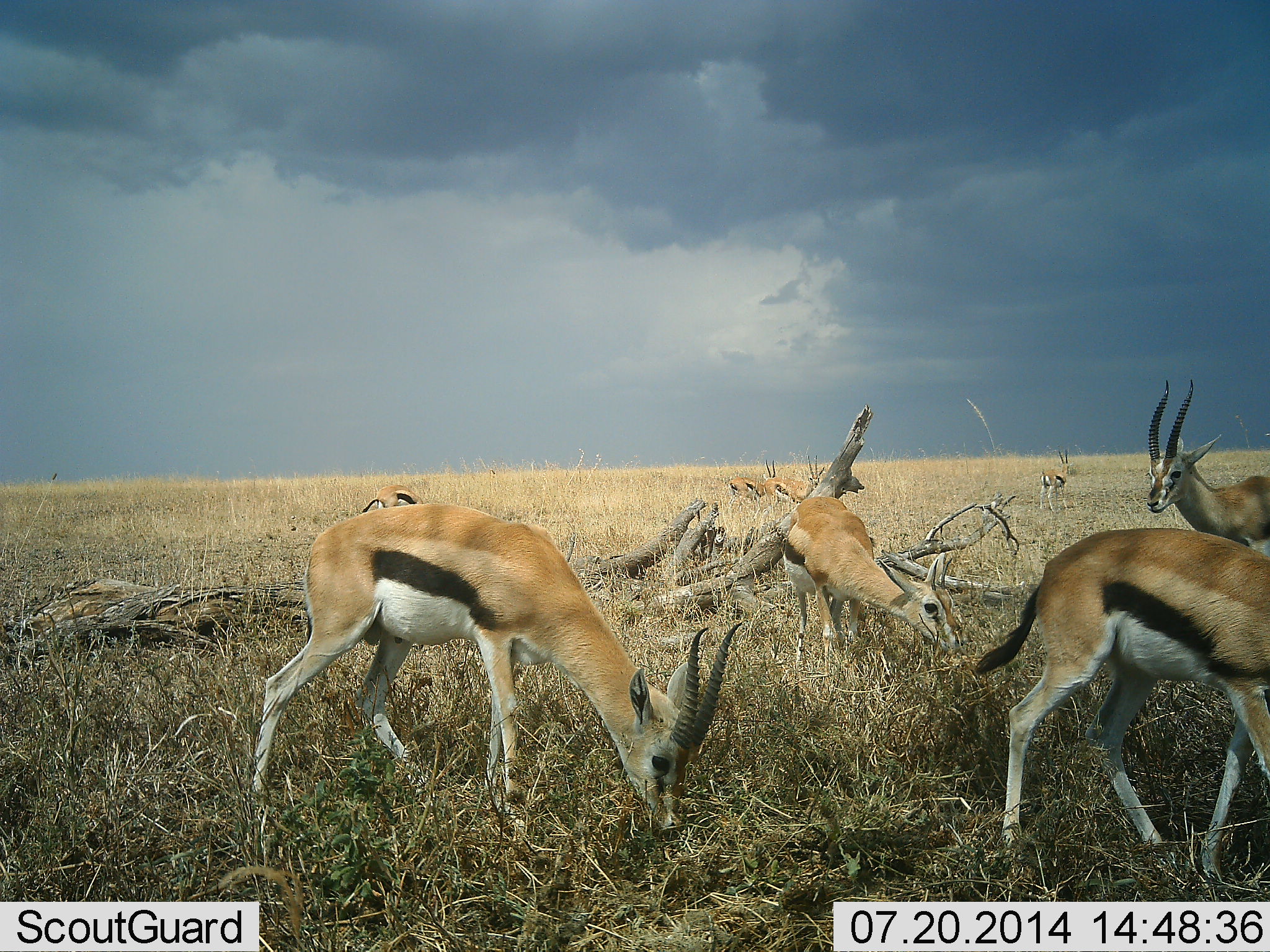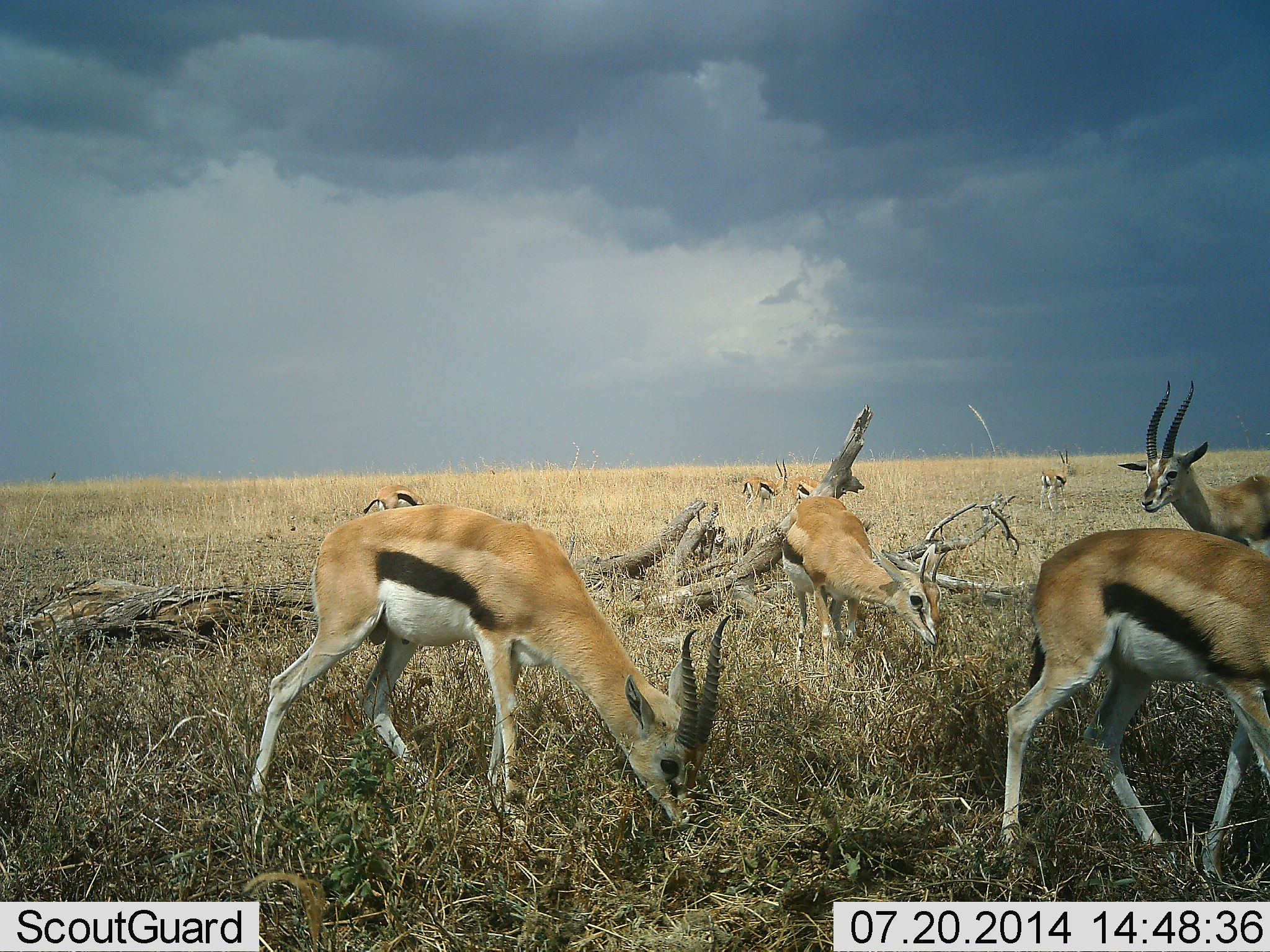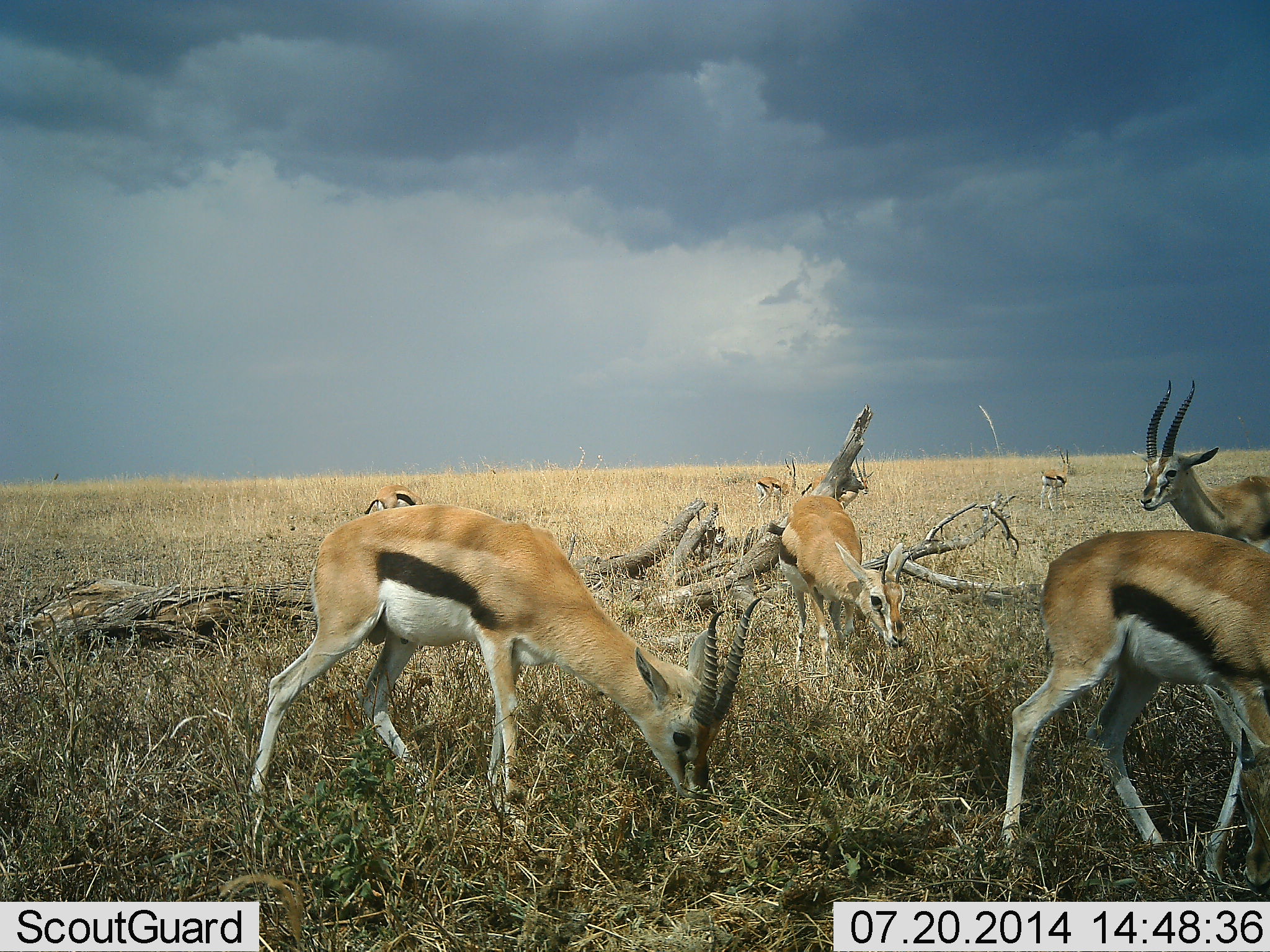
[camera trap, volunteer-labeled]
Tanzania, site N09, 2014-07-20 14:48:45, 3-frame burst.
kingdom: Animalia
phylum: Chordata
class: Mammalia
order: Artiodactyla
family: Bovidae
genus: Eudorcas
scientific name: Eudorcas thomsonii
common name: thomson's gazelle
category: gazellethomsons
Gazellethomsons (thomson's gazelle) (Eudorcas thomsonii), count 8. Behavior (volunteer vote fractions): standing 90%, resting 10%, moving 30%, interacting 10%. Young present (vote fraction): 0%. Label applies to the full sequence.